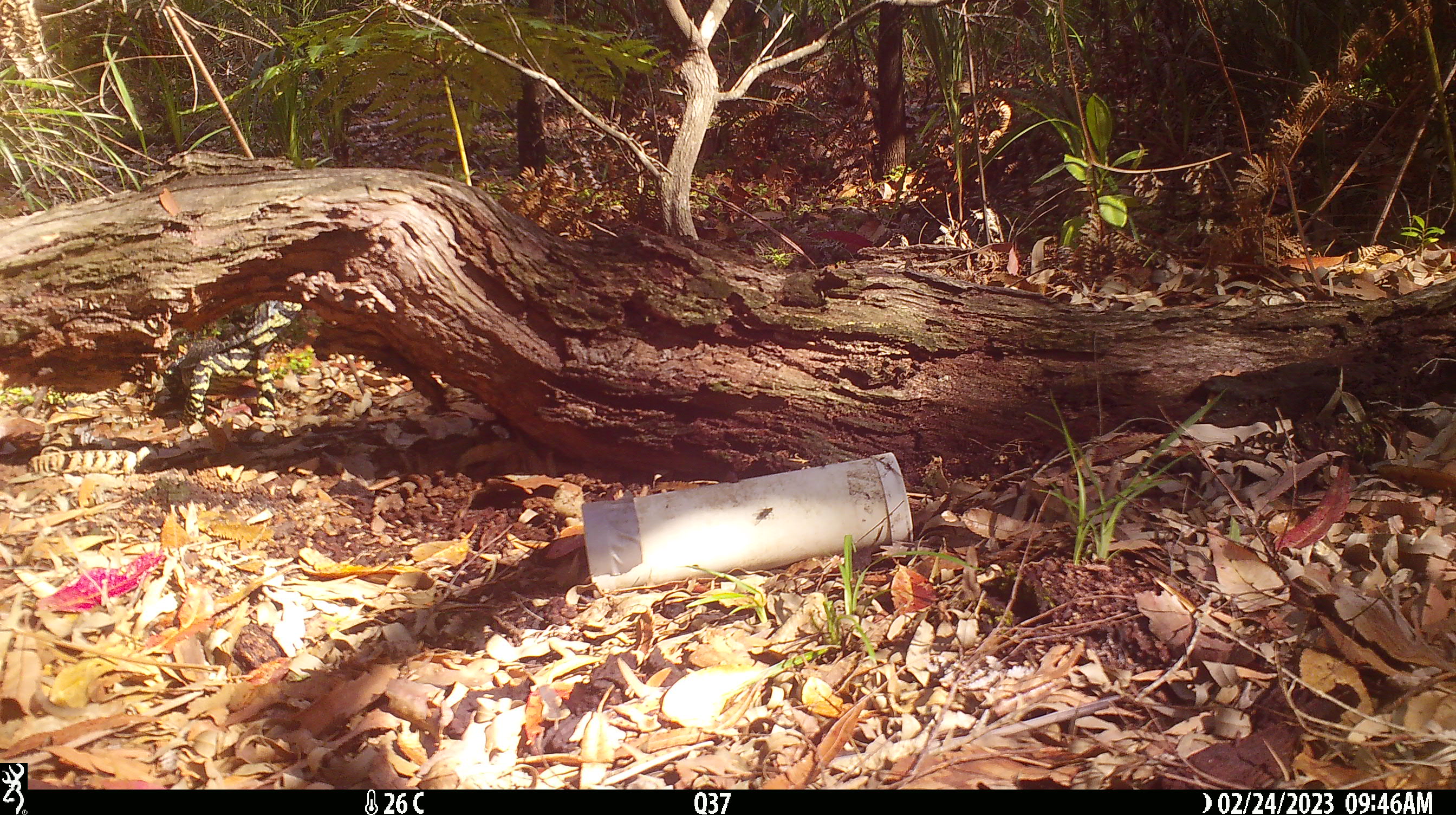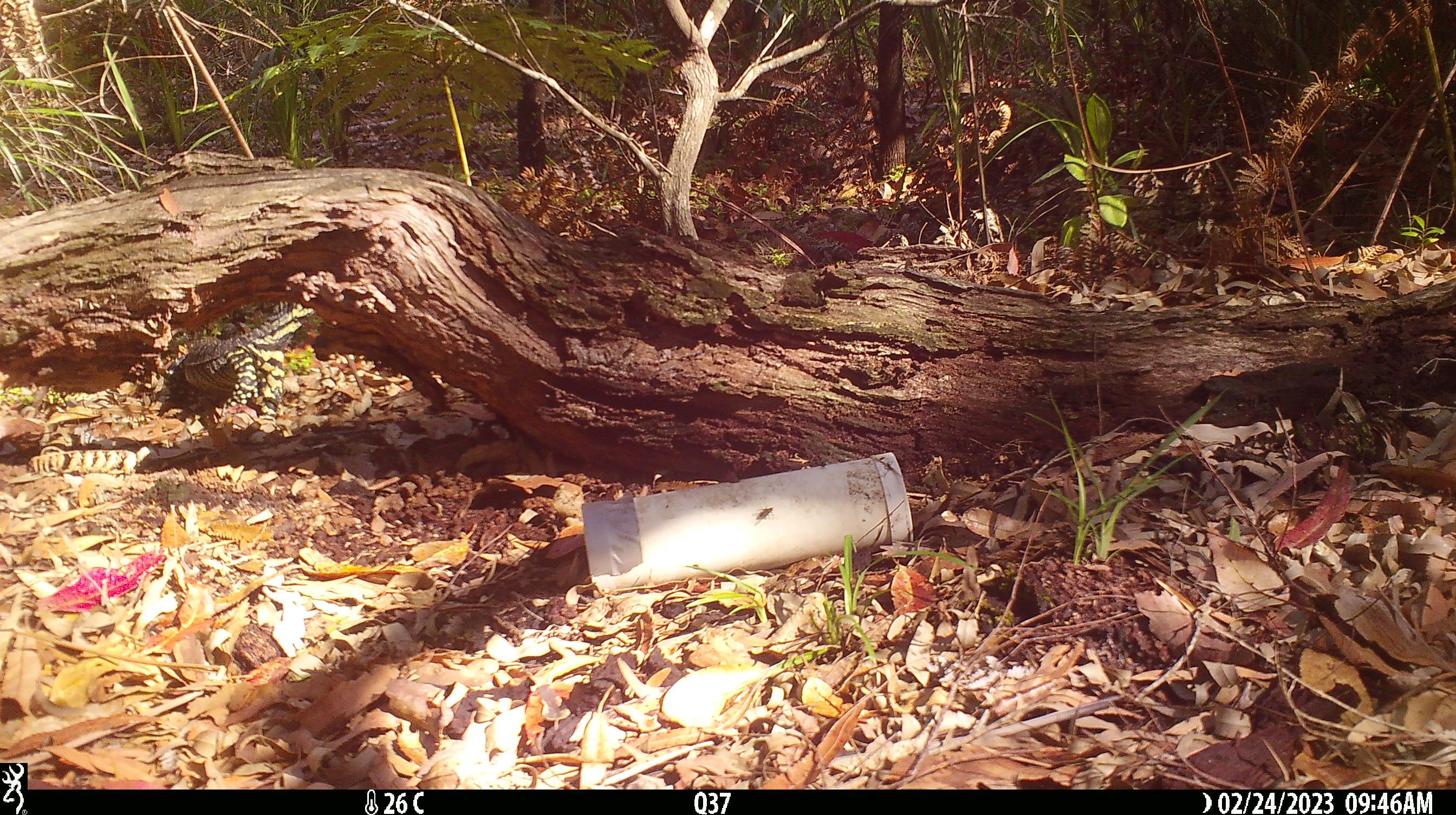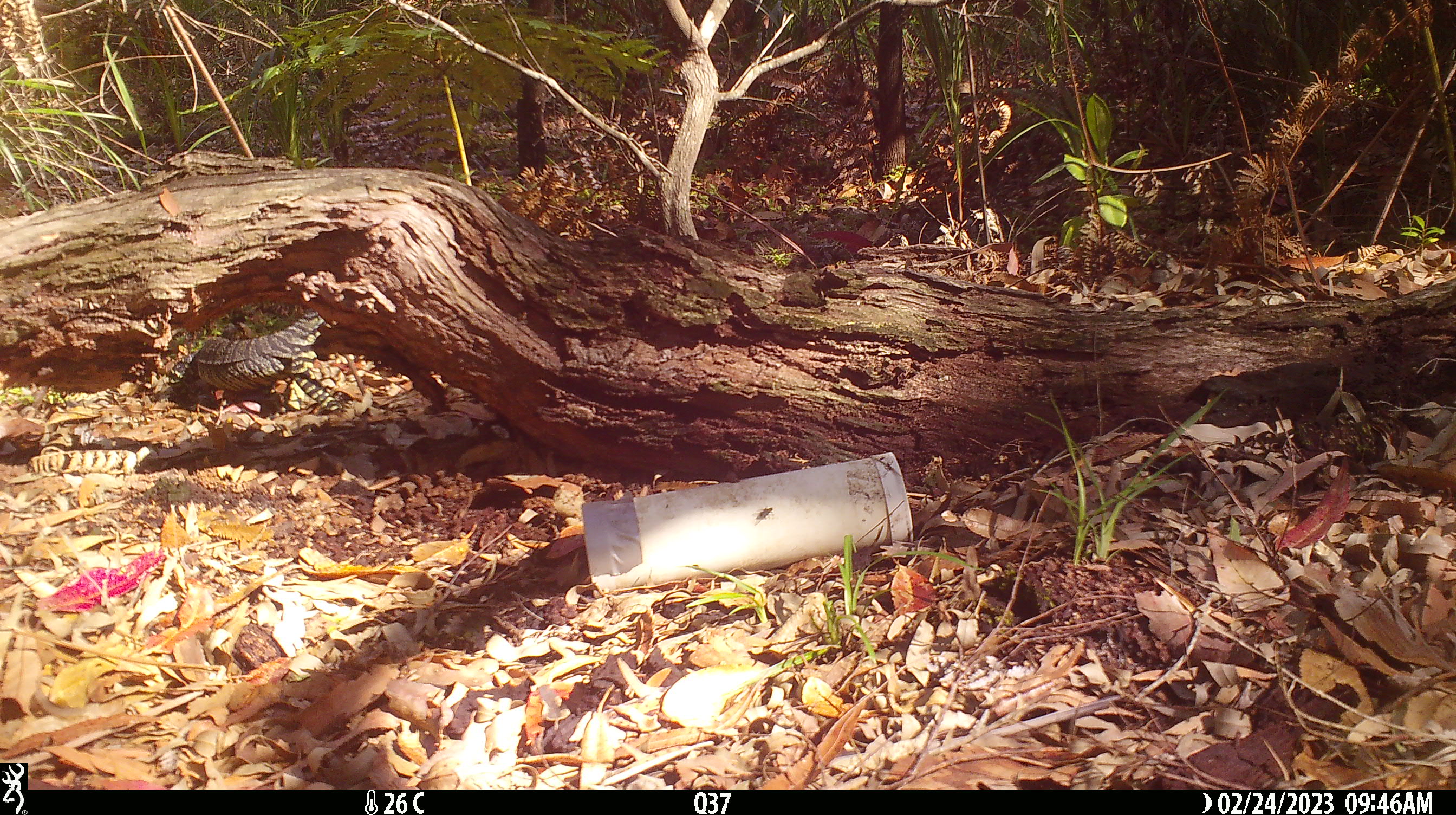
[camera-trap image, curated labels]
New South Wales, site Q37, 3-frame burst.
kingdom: Animalia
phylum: Chordata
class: Reptilia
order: Squamata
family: Varanidae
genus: Varanus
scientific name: Varanus varius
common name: lace monitor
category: goanna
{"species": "goanna (lace monitor) (Varanus varius)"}